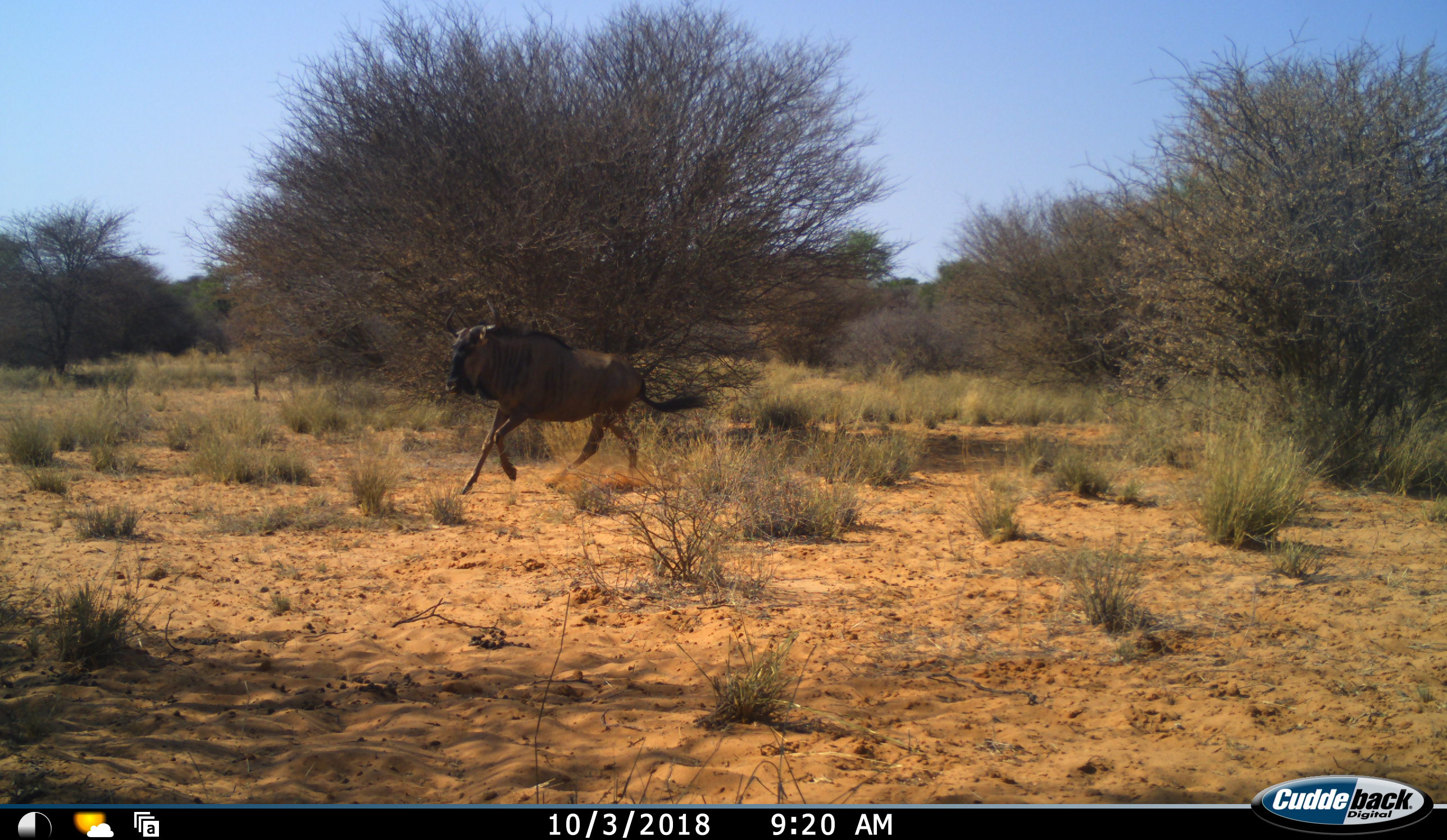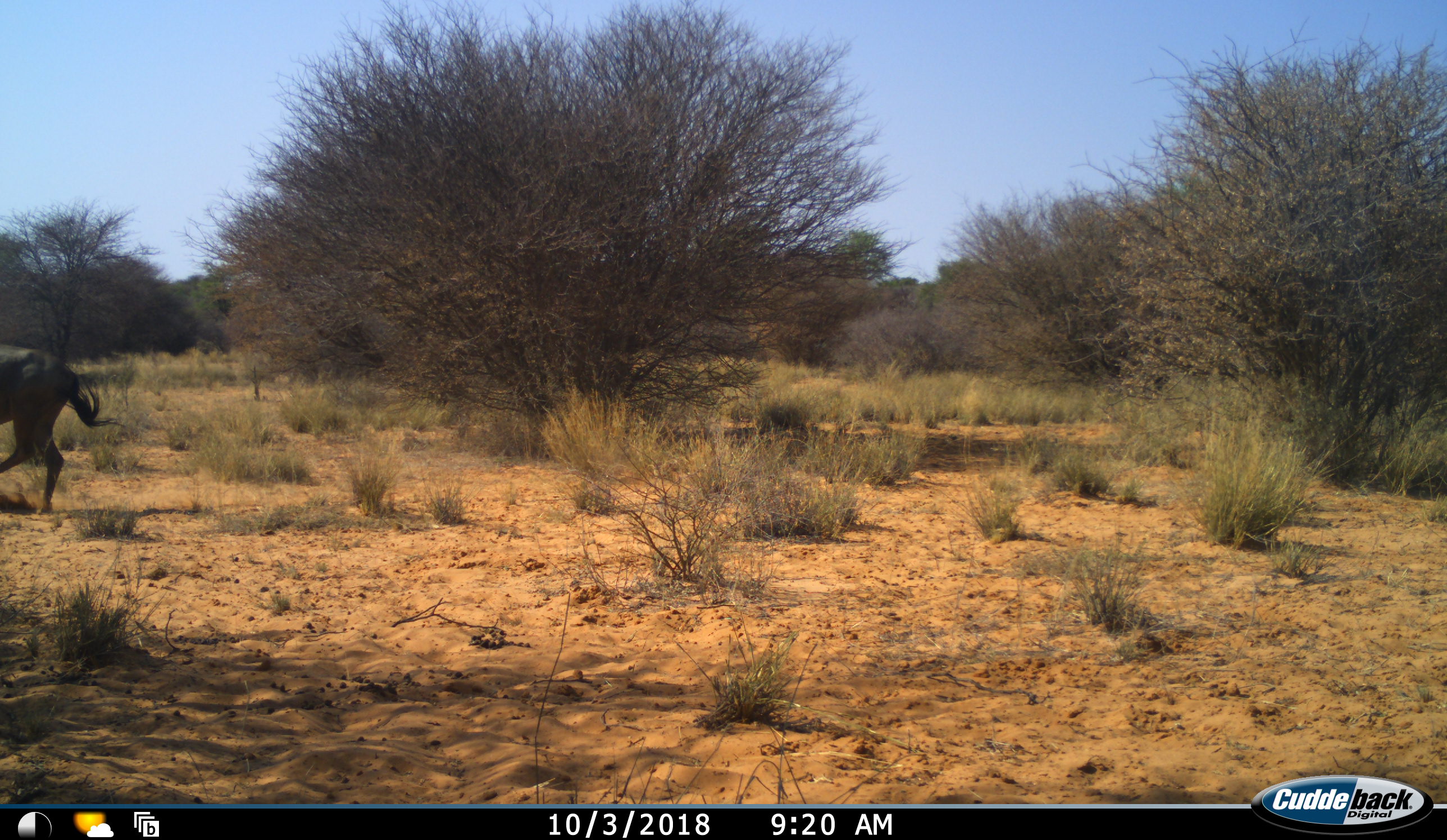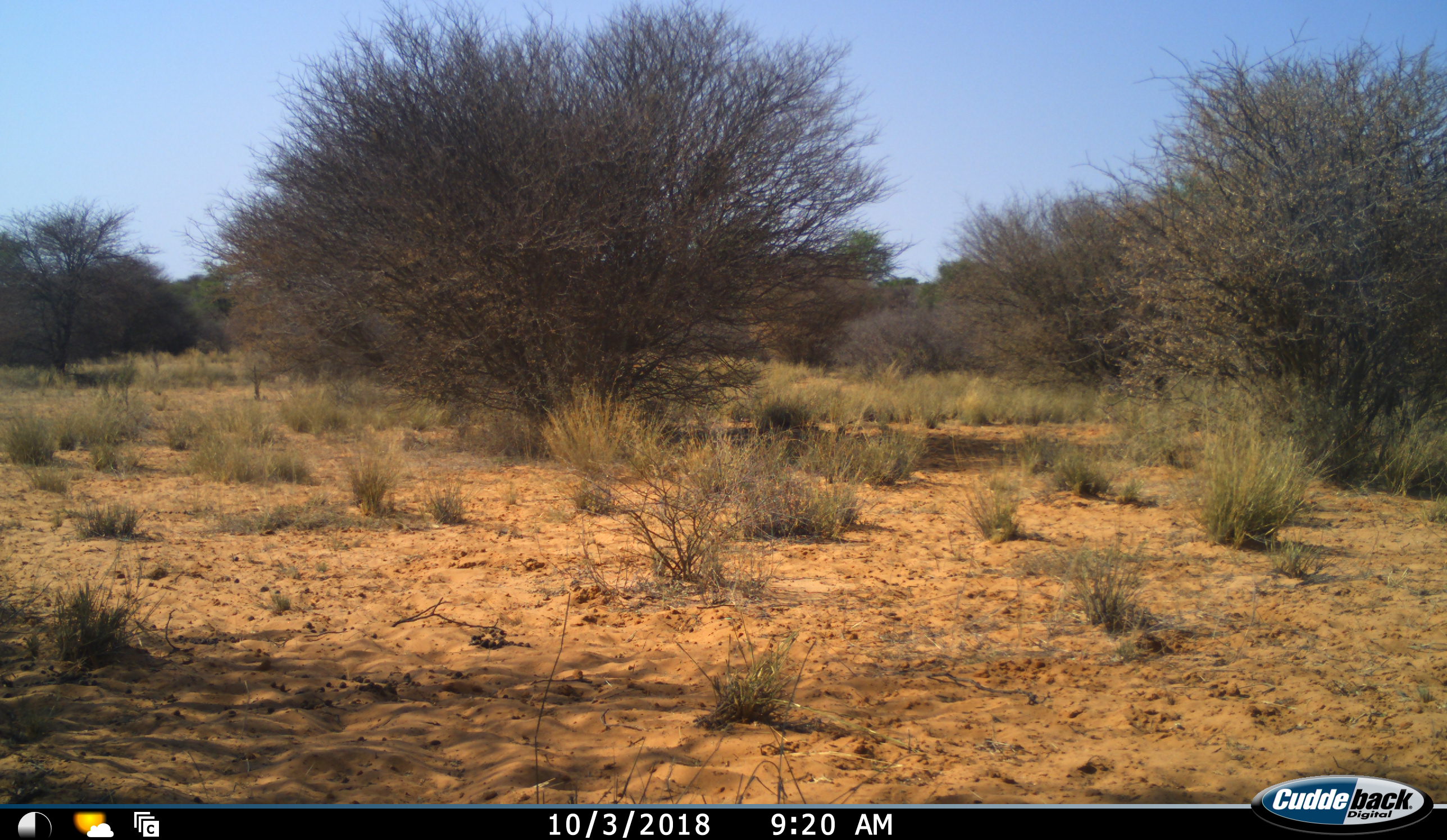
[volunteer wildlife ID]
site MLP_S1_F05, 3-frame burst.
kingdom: Animalia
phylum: Chordata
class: Mammalia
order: Artiodactyla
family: Bovidae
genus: Connochaetes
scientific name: Connochaetes taurinus taurinus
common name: blue wildebeest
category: wildebeestblue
Wildebeestblue (blue wildebeest) (Connochaetes taurinus taurinus), count 1. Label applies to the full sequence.